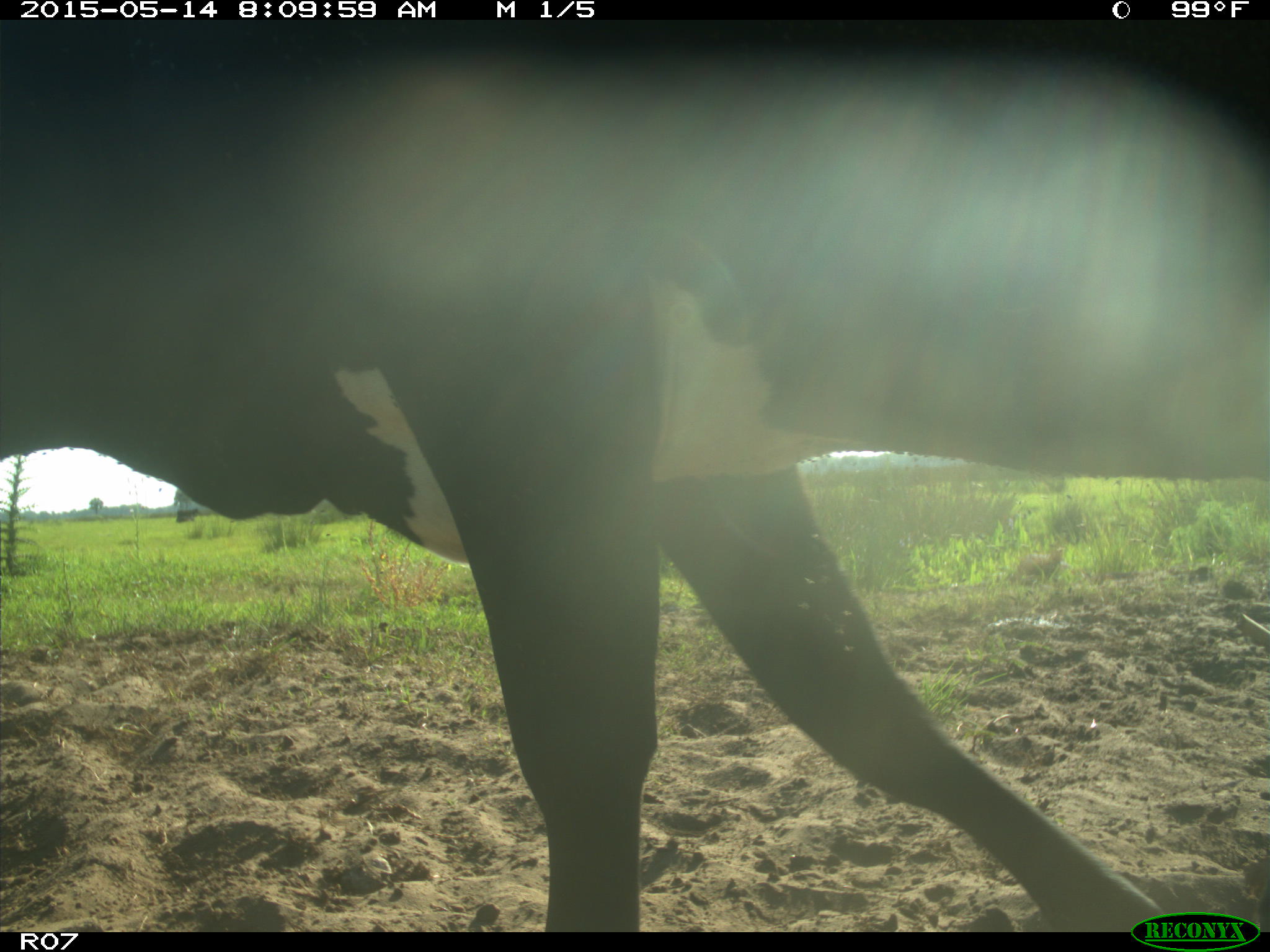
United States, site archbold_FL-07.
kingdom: Animalia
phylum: Chordata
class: Mammalia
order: Artiodactyla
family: Bovidae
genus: Bos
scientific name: Bos taurus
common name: domestic cow